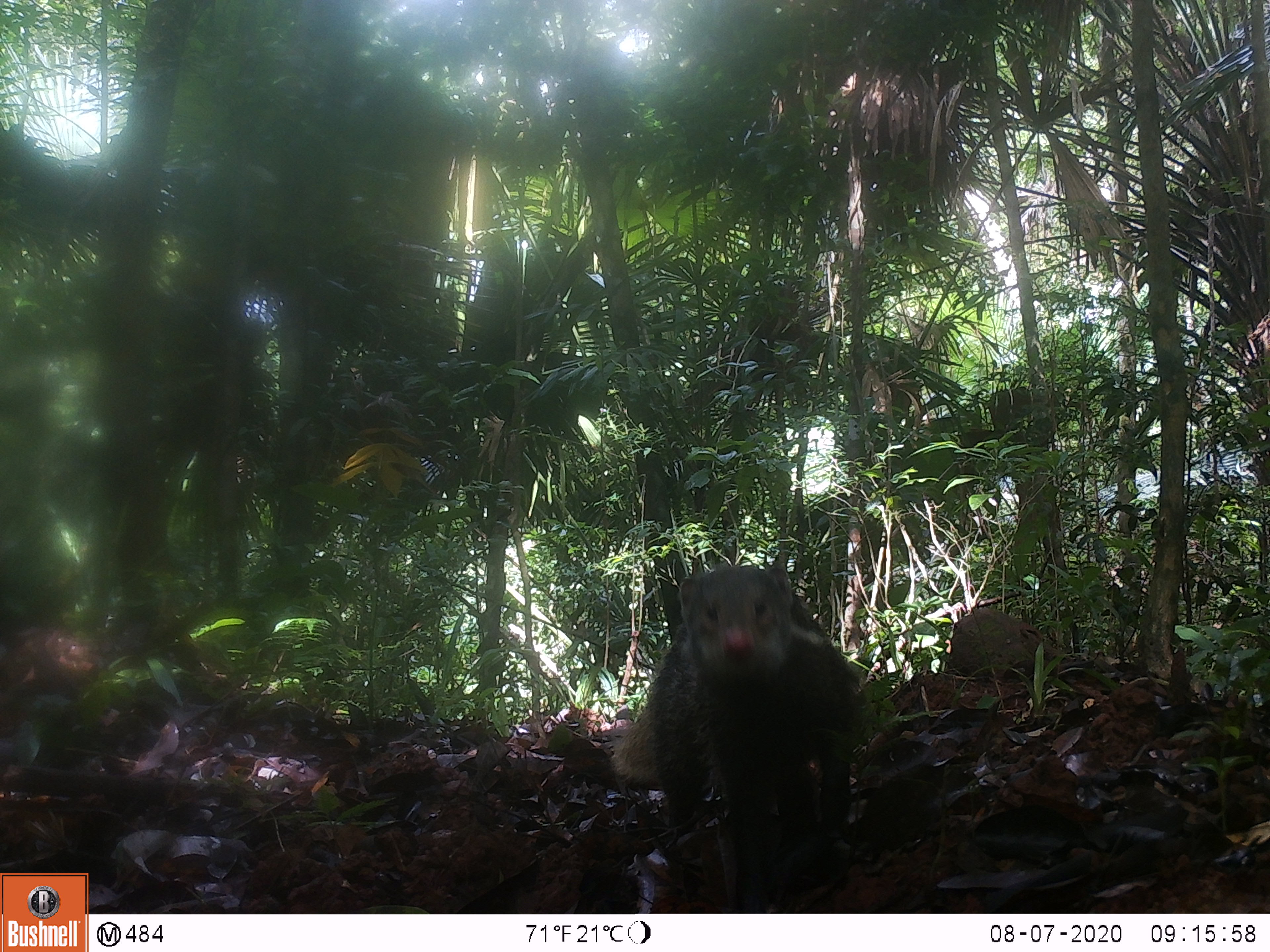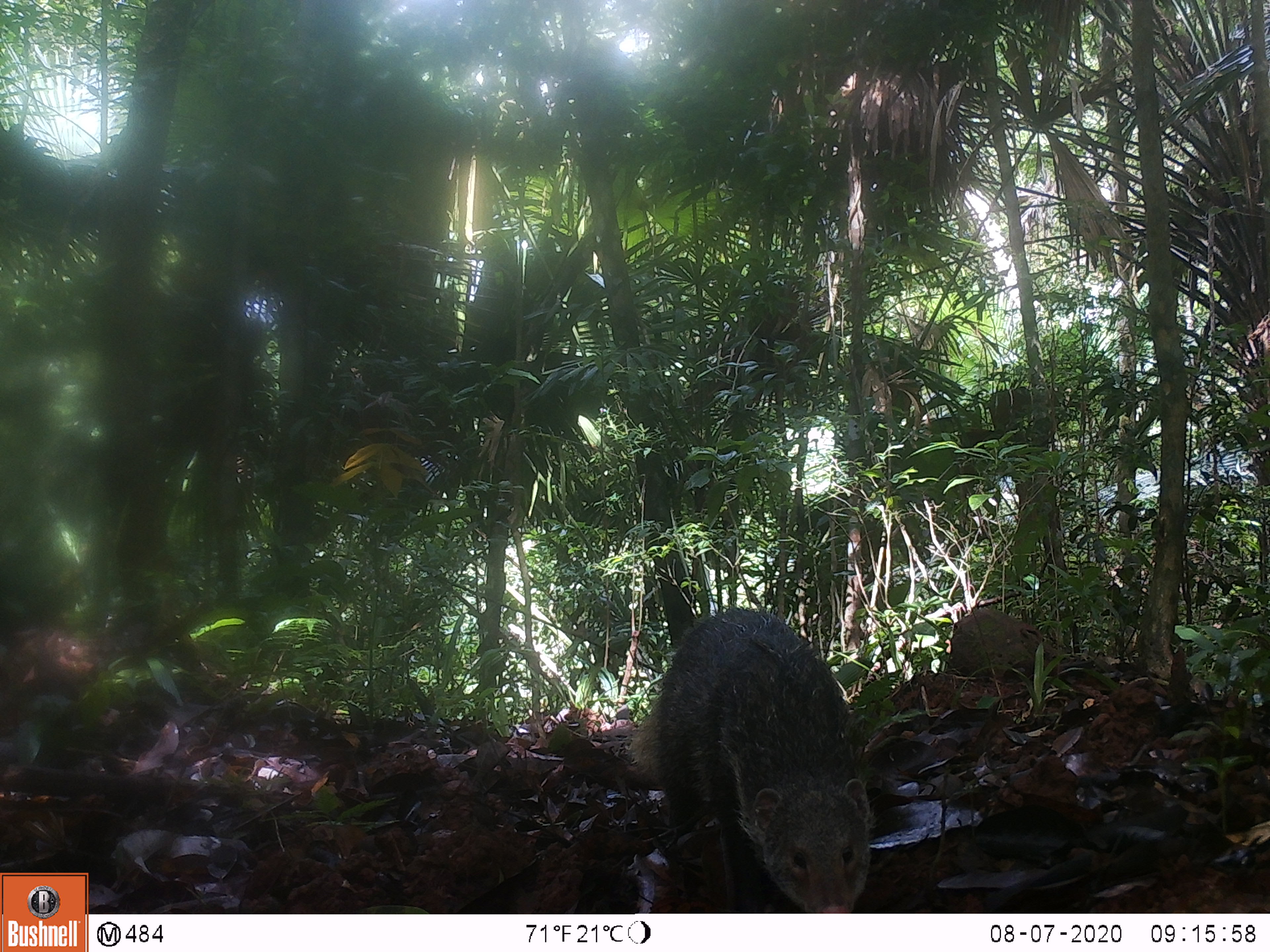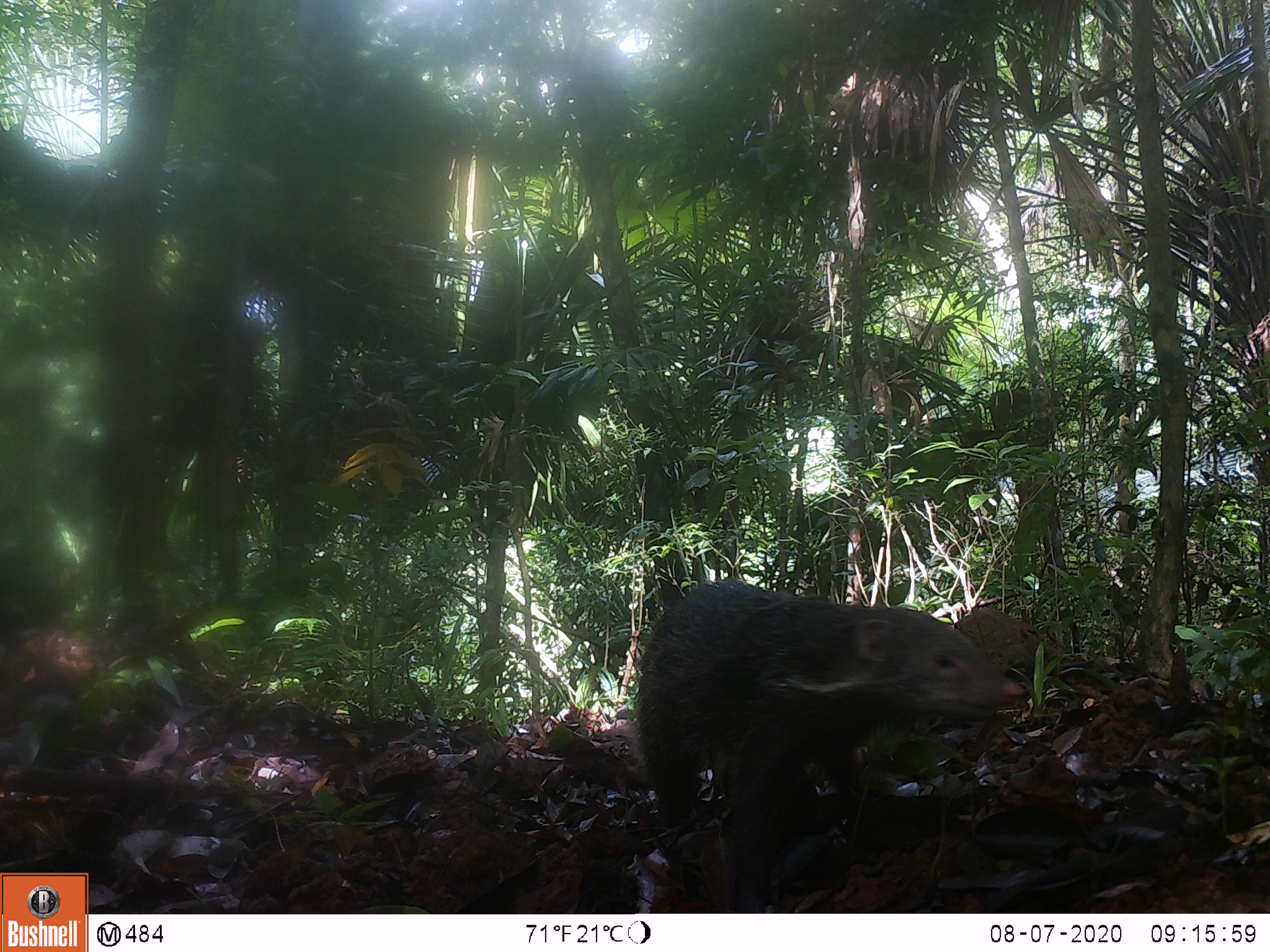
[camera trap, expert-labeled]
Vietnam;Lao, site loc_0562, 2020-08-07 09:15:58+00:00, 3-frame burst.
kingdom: Animalia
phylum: Chordata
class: Mammalia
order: Carnivora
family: Herpestidae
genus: Urva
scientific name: Urva urva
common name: crab-eating mongoose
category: crab eating mongoose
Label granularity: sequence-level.